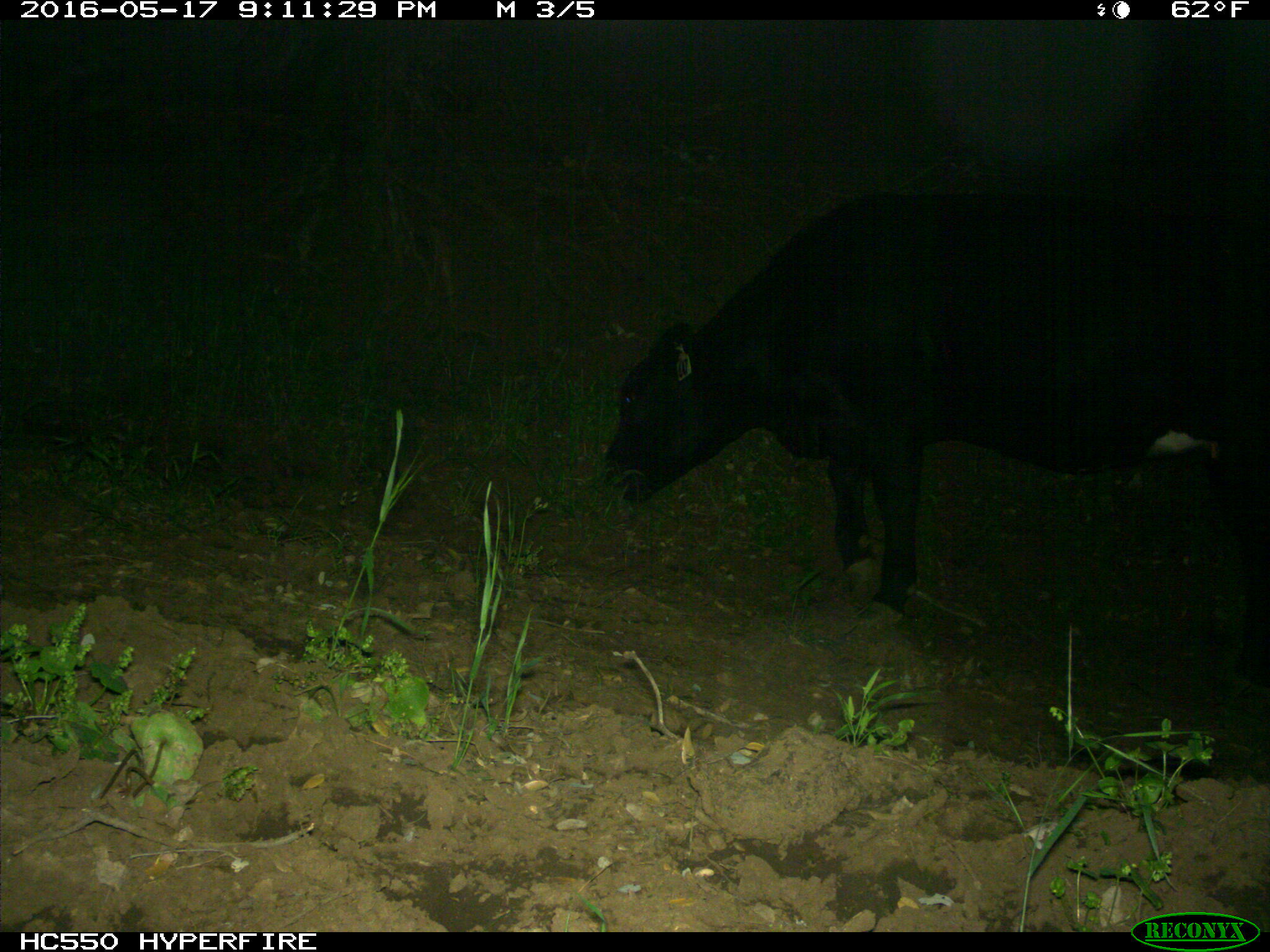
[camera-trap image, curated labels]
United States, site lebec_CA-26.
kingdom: Animalia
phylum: Chordata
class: Mammalia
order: Artiodactyla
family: Bovidae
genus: Bos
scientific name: Bos taurus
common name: domestic cow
Bos taurus (domestic cow).